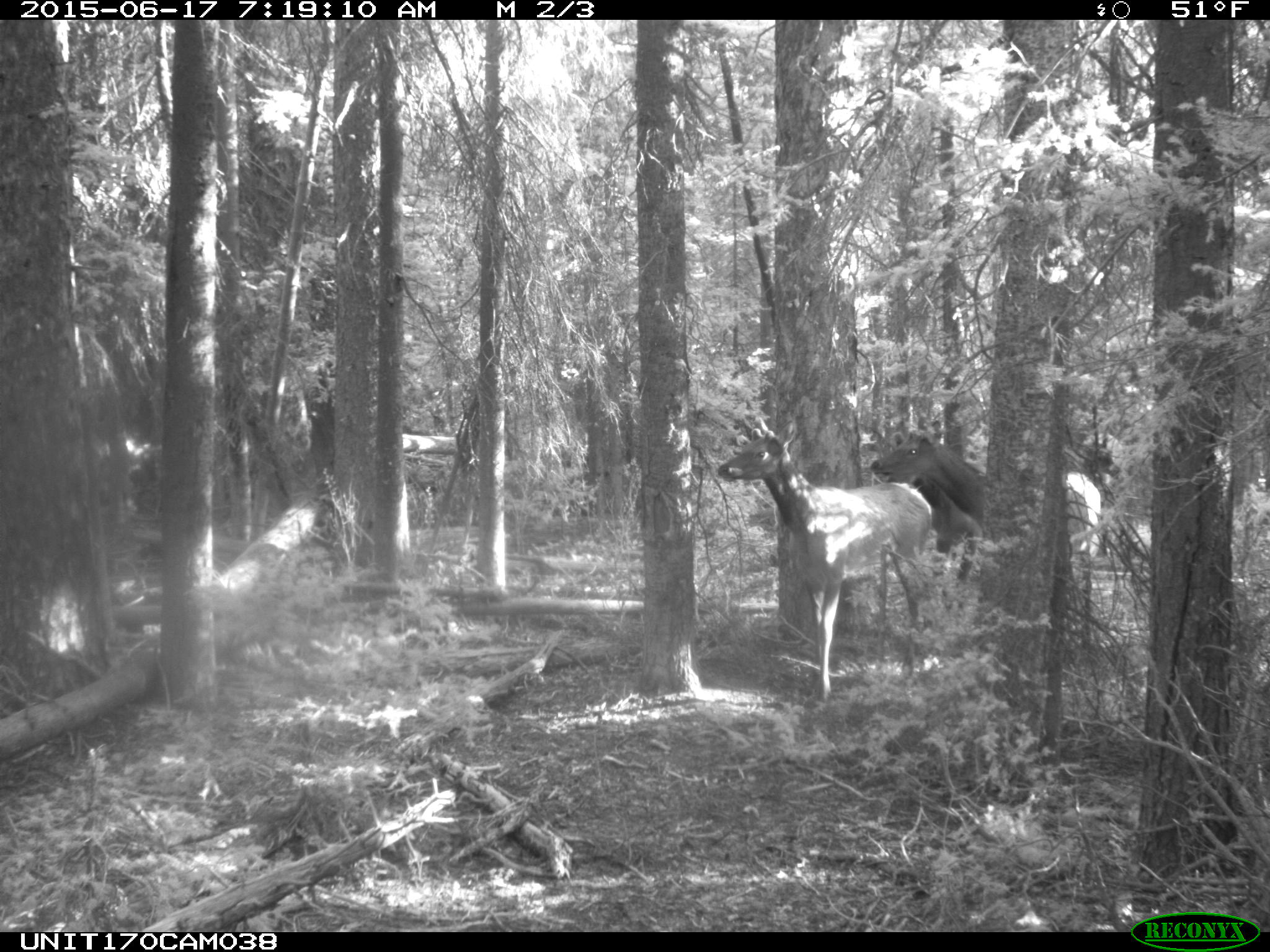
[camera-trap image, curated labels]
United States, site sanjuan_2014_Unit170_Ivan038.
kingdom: Animalia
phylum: Chordata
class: Mammalia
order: Artiodactyla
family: Cervidae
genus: Cervus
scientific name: Cervus elaphus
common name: red deer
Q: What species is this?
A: Cervus elaphus (red deer).